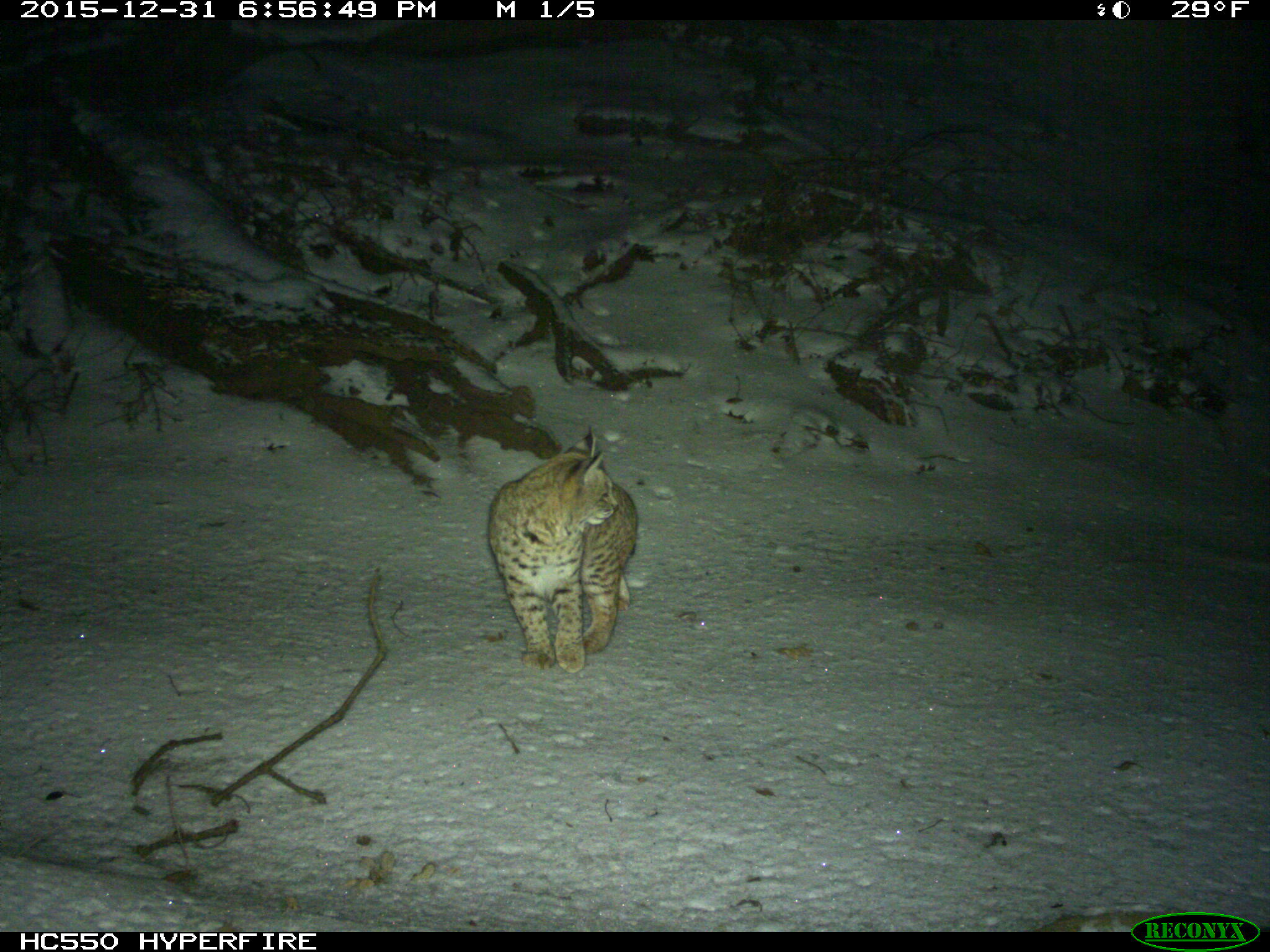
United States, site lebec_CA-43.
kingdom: Animalia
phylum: Chordata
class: Mammalia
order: Carnivora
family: Felidae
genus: Lynx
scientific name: Lynx rufus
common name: bobcat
Lynx rufus (bobcat).